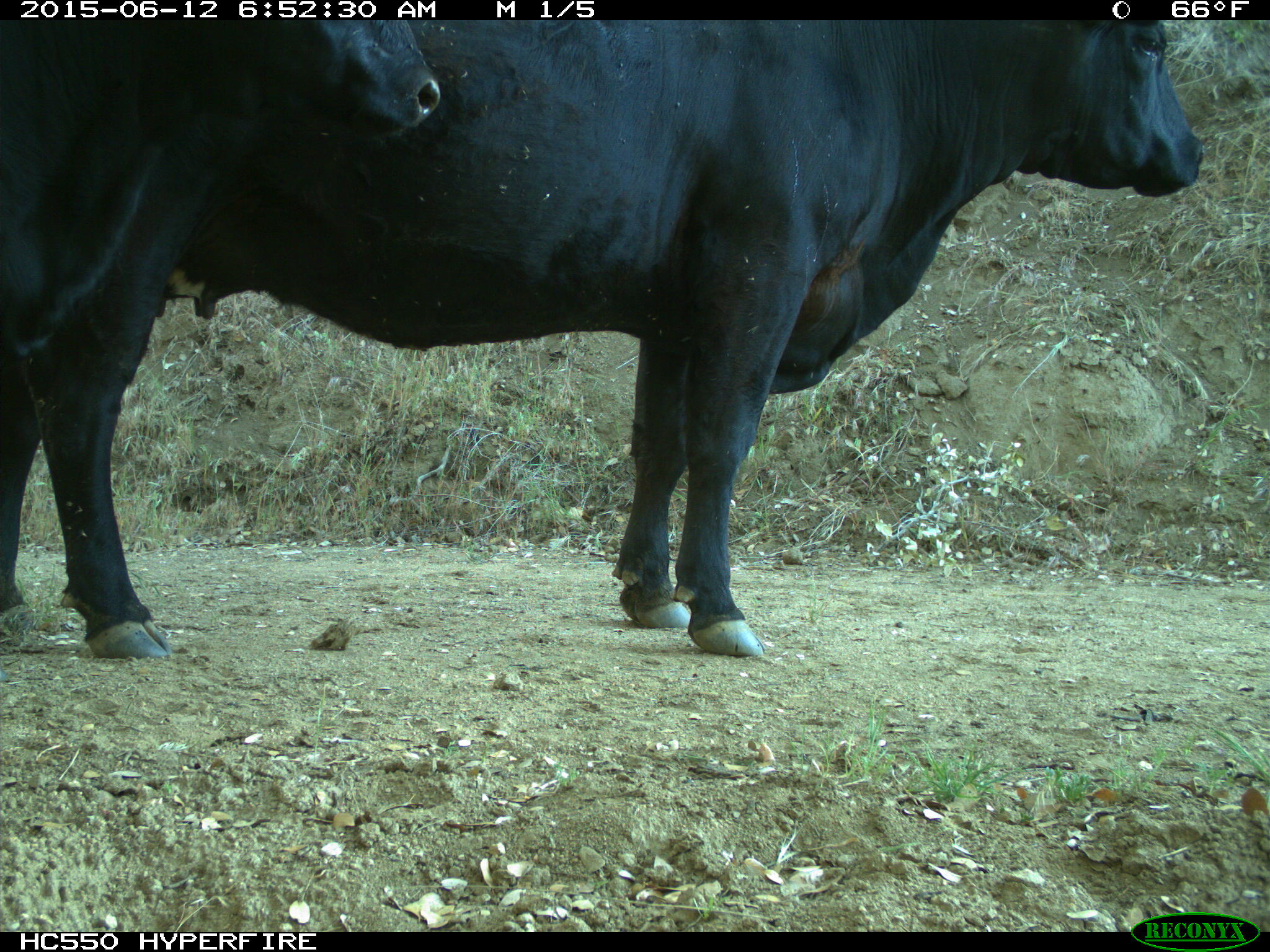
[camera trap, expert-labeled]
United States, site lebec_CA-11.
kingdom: Animalia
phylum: Chordata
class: Mammalia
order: Artiodactyla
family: Bovidae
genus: Bos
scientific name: Bos taurus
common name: domestic cow